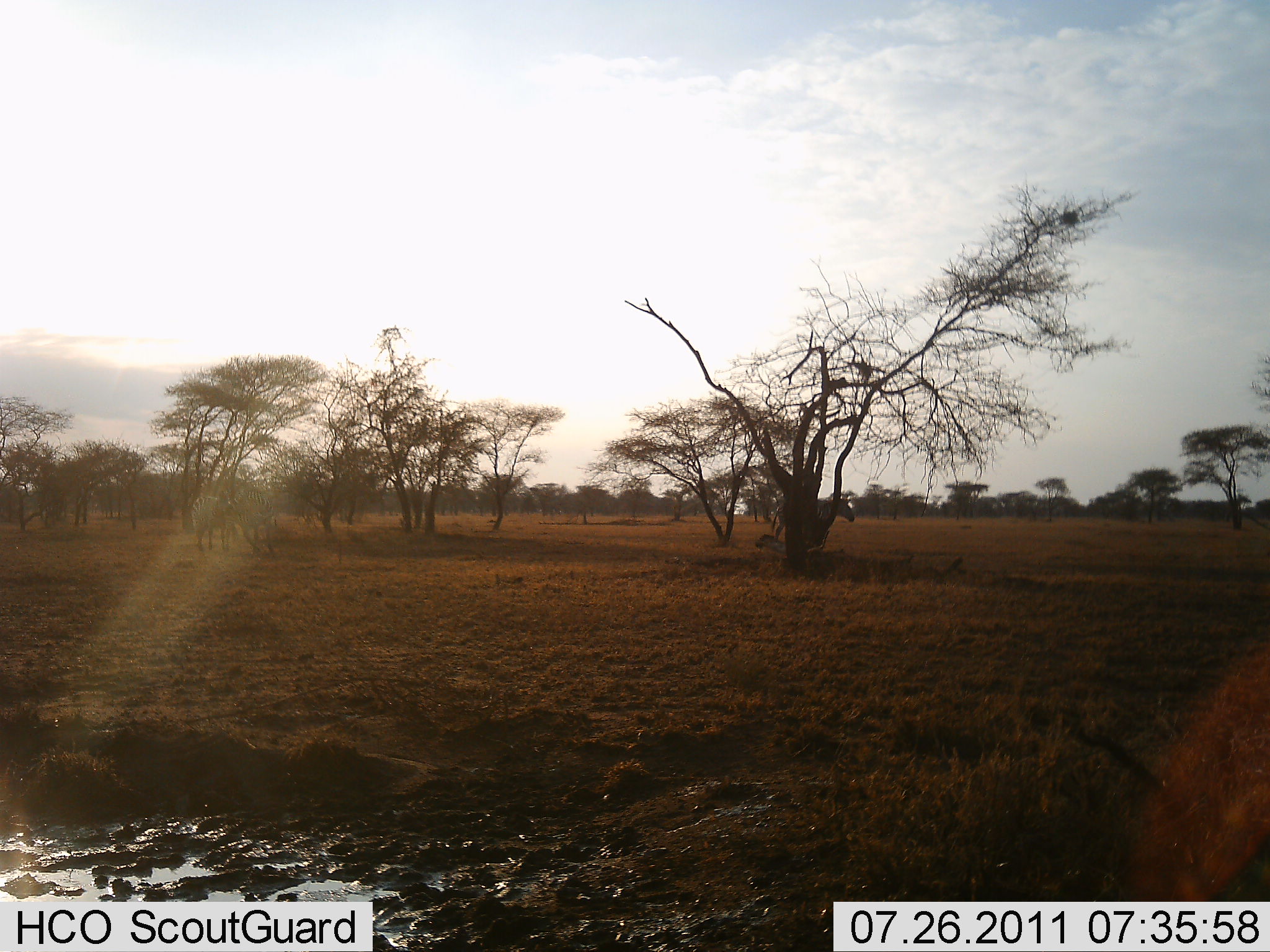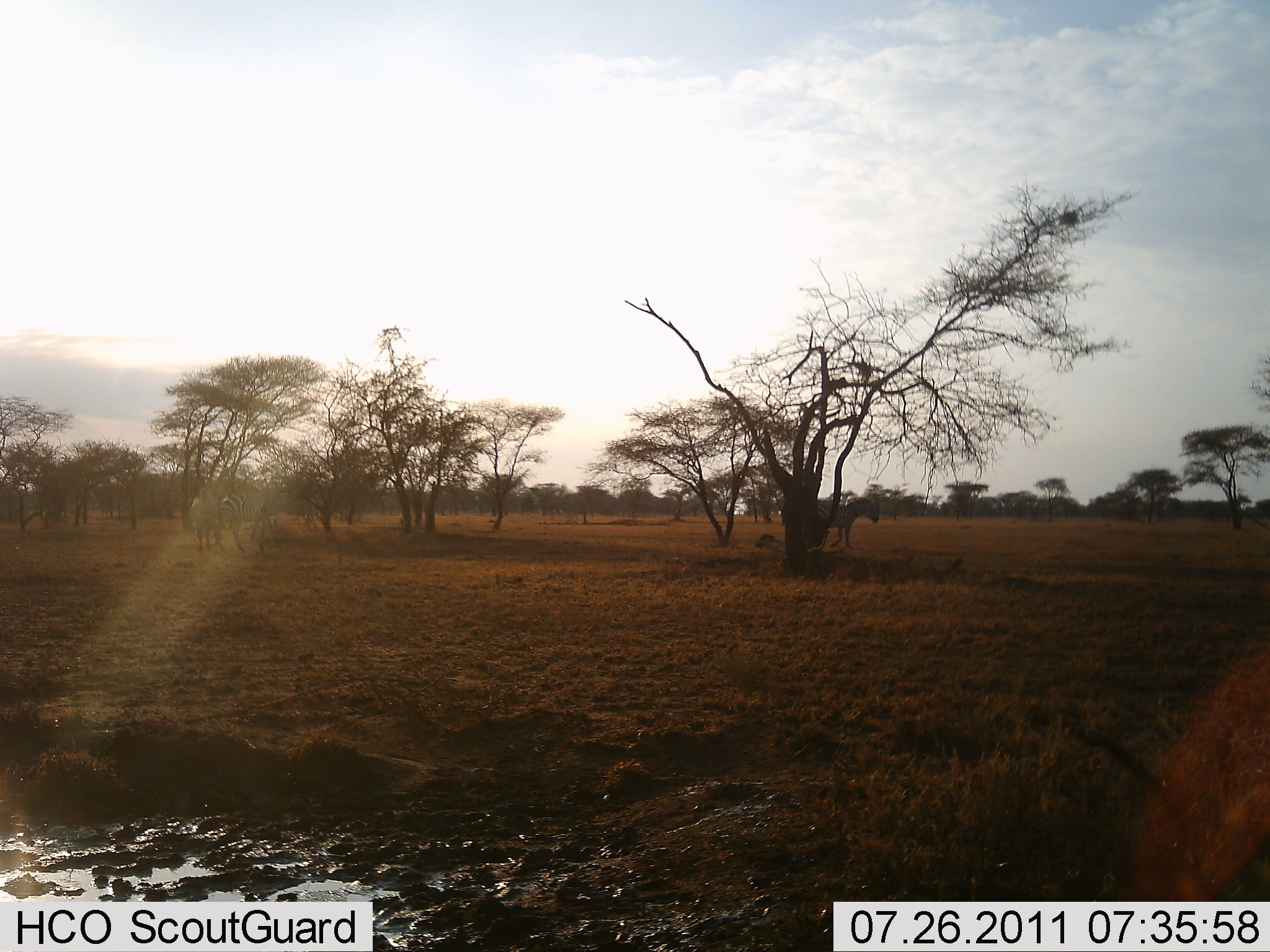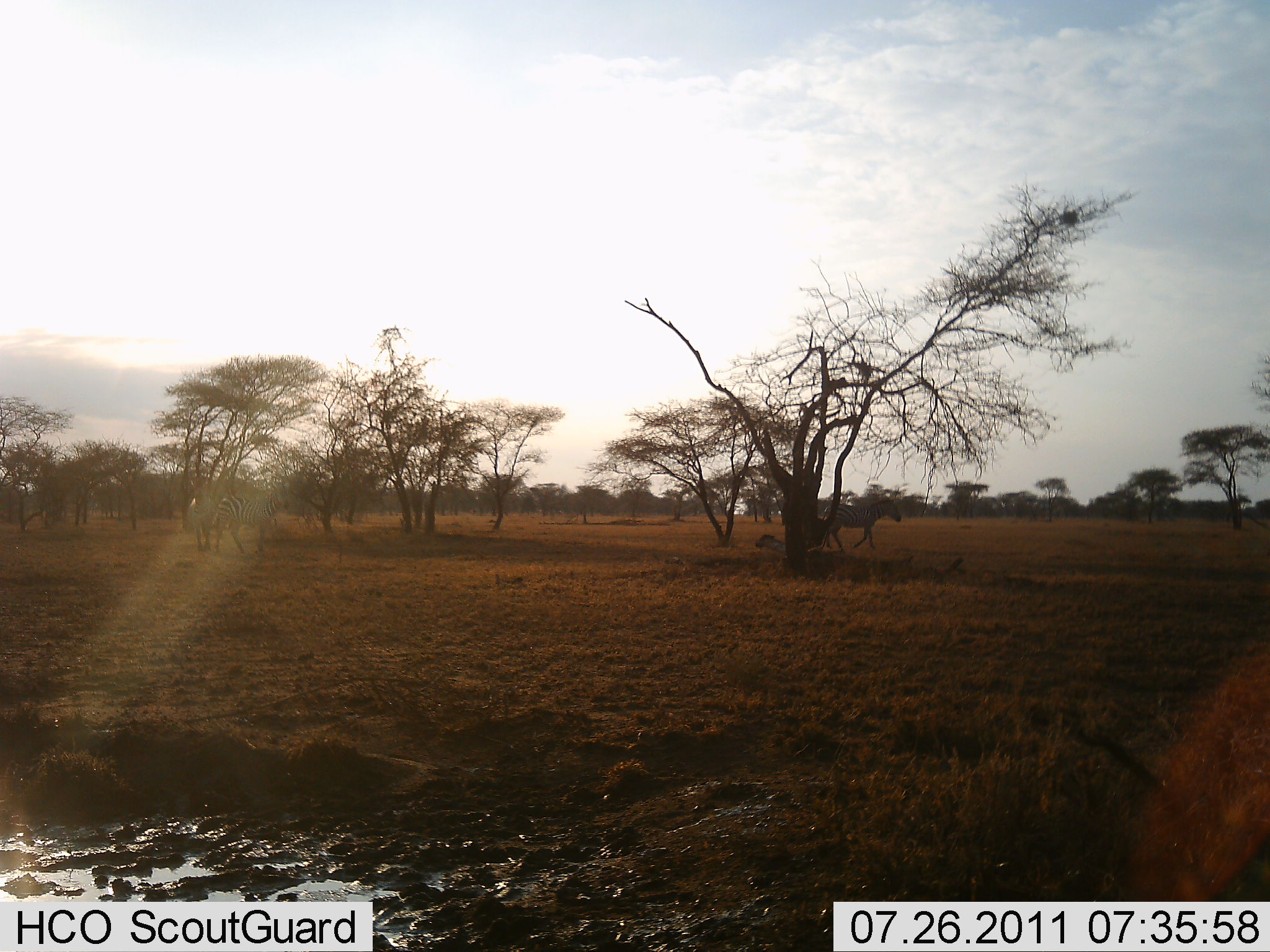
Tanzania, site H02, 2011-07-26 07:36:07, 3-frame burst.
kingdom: Animalia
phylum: Chordata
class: Mammalia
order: Perissodactyla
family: Equidae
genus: Equus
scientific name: Equus quagga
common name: plains zebra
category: zebra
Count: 3.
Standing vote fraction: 20%.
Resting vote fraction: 0%.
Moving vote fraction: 80%.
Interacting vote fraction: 10%.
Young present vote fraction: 0%.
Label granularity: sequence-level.